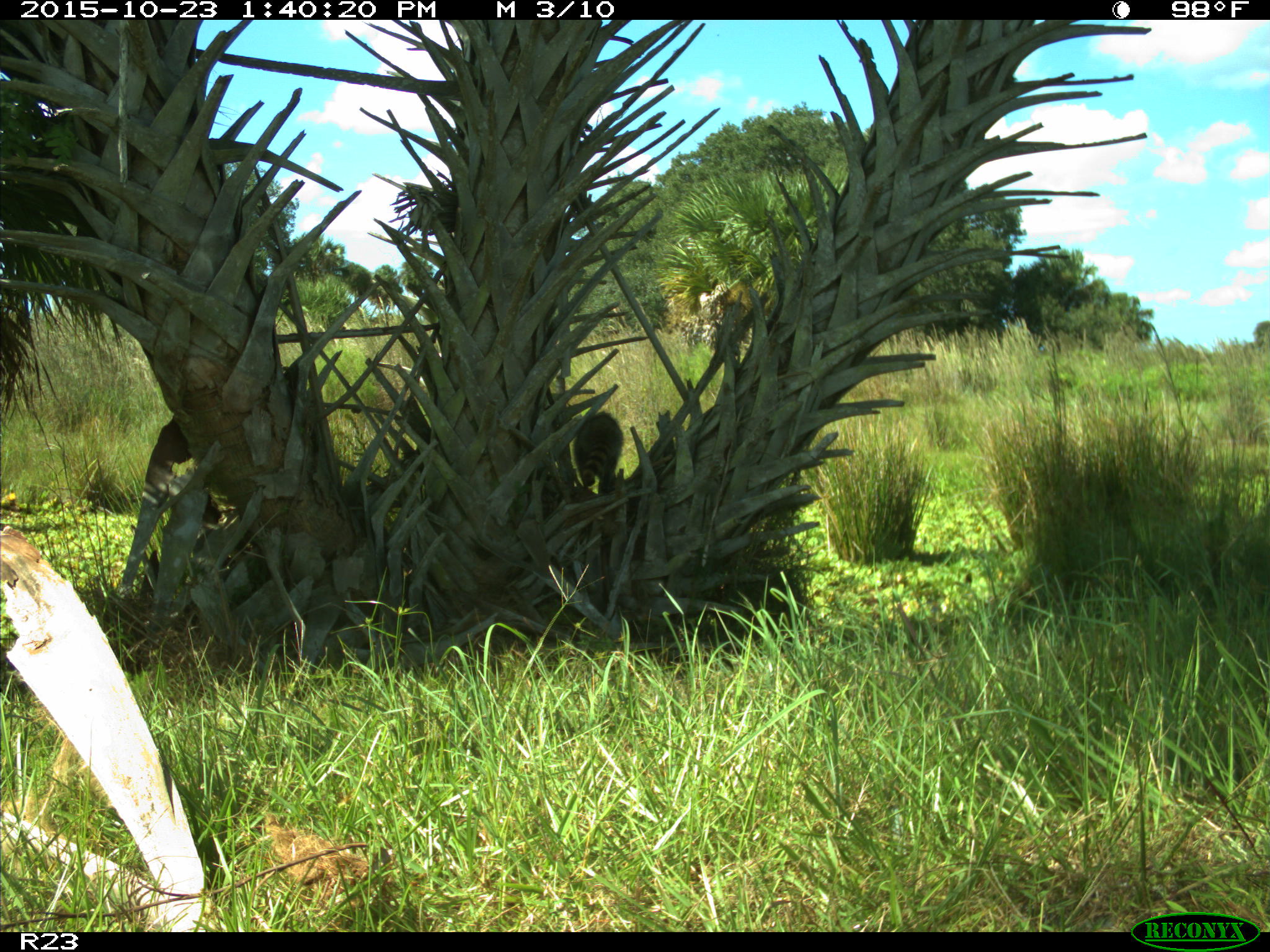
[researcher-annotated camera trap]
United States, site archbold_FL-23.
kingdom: Animalia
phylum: Chordata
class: Mammalia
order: Carnivora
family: Procyonidae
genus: Procyon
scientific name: Procyon lotor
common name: common raccoon